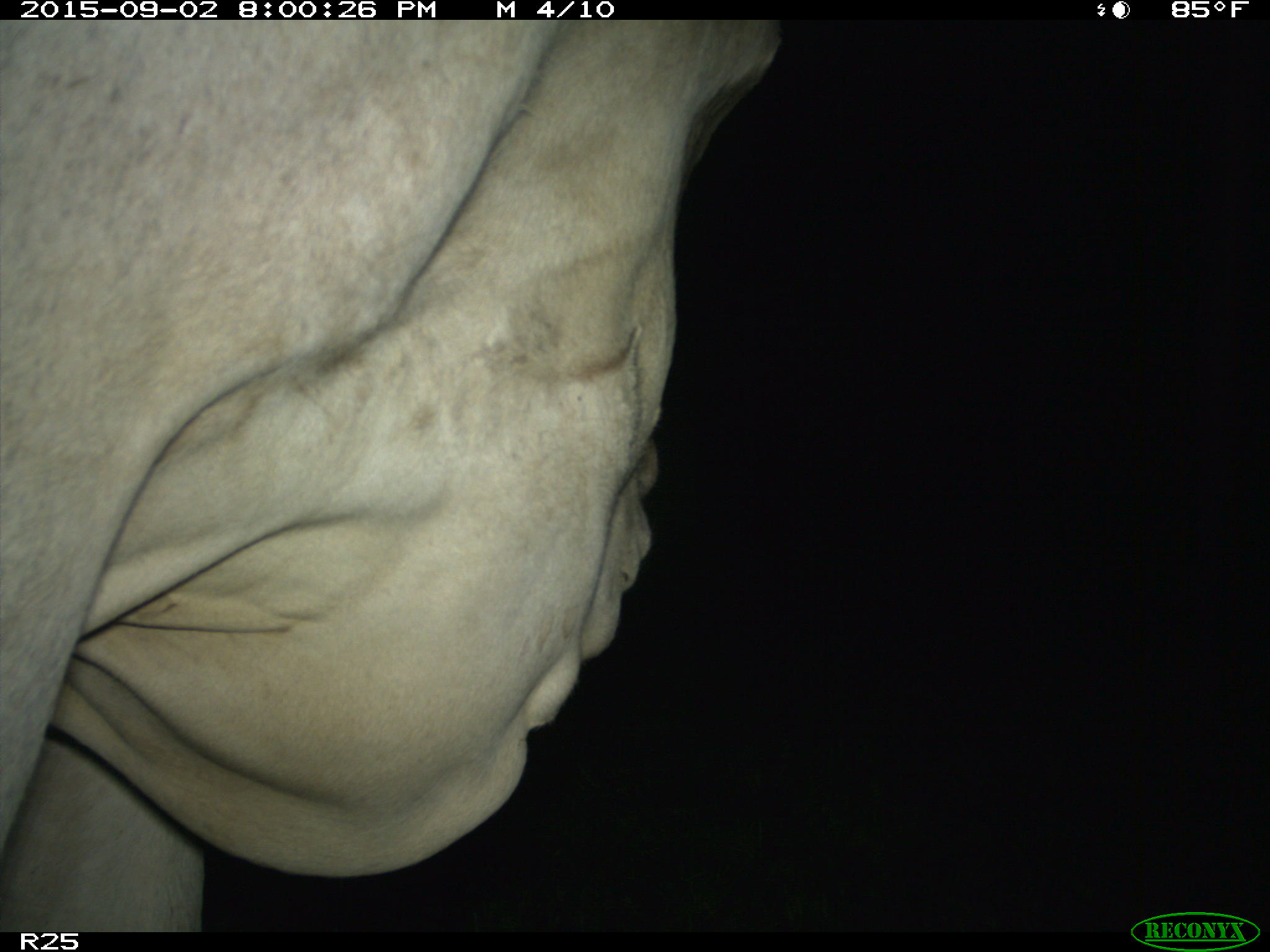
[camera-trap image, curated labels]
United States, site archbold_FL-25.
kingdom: Animalia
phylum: Chordata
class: Mammalia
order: Artiodactyla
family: Bovidae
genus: Bos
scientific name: Bos taurus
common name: domestic cow